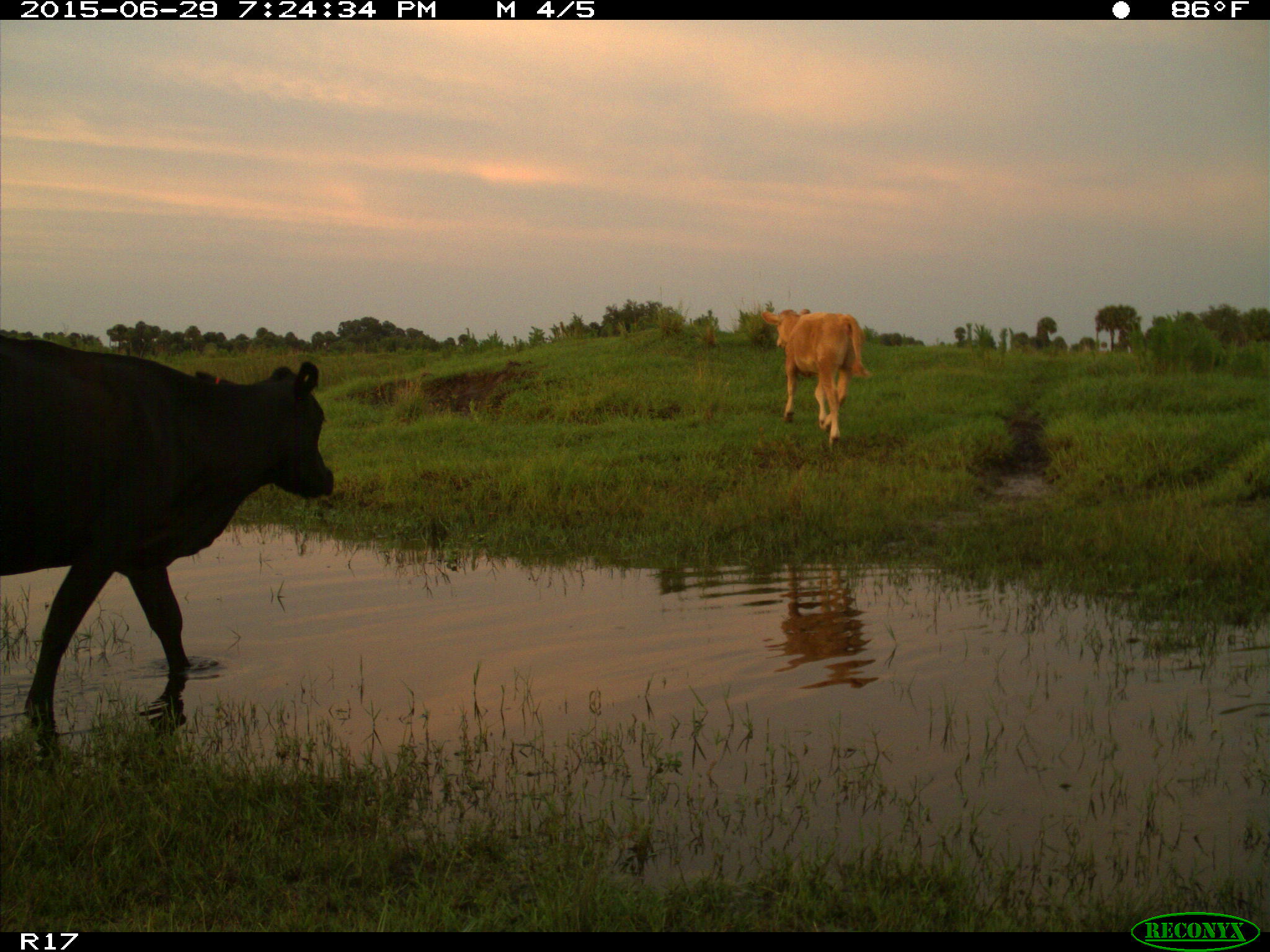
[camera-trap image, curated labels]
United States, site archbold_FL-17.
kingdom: Animalia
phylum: Chordata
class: Mammalia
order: Artiodactyla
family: Bovidae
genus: Bos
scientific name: Bos taurus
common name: domestic cow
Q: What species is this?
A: Bos taurus (domestic cow).